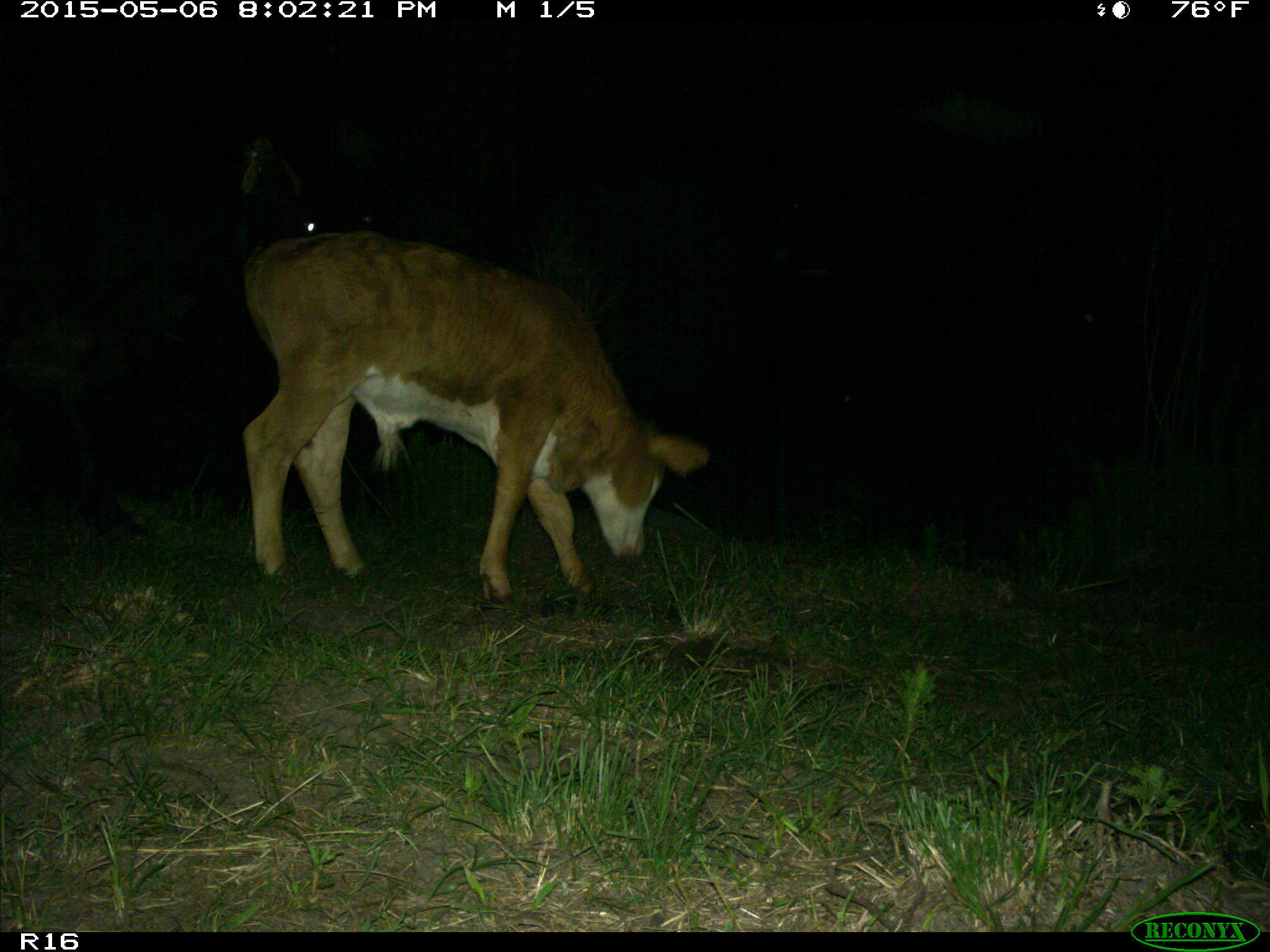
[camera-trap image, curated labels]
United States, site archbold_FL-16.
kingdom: Animalia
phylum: Chordata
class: Mammalia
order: Artiodactyla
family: Bovidae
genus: Bos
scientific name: Bos taurus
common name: domestic cow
Bos taurus (domestic cow).